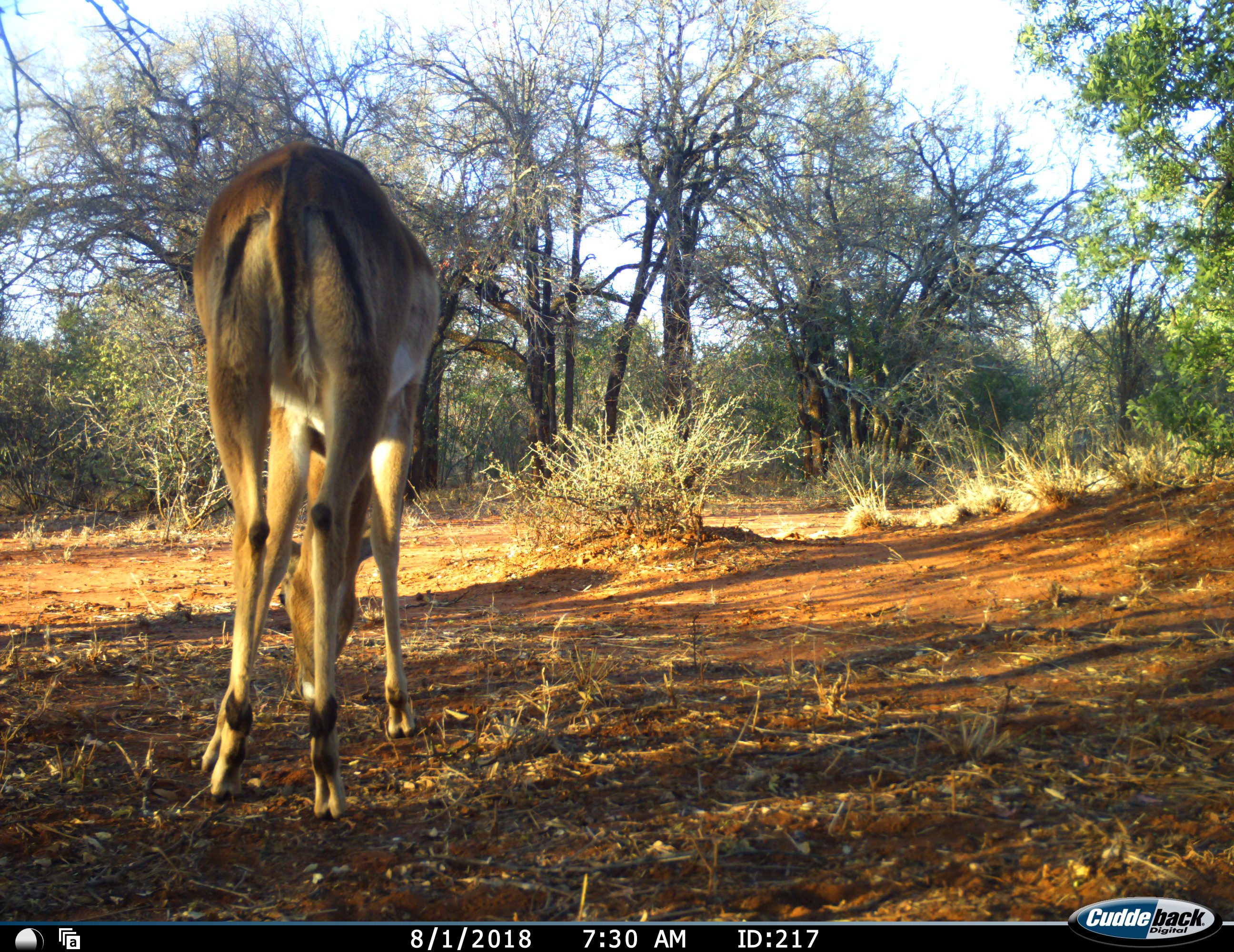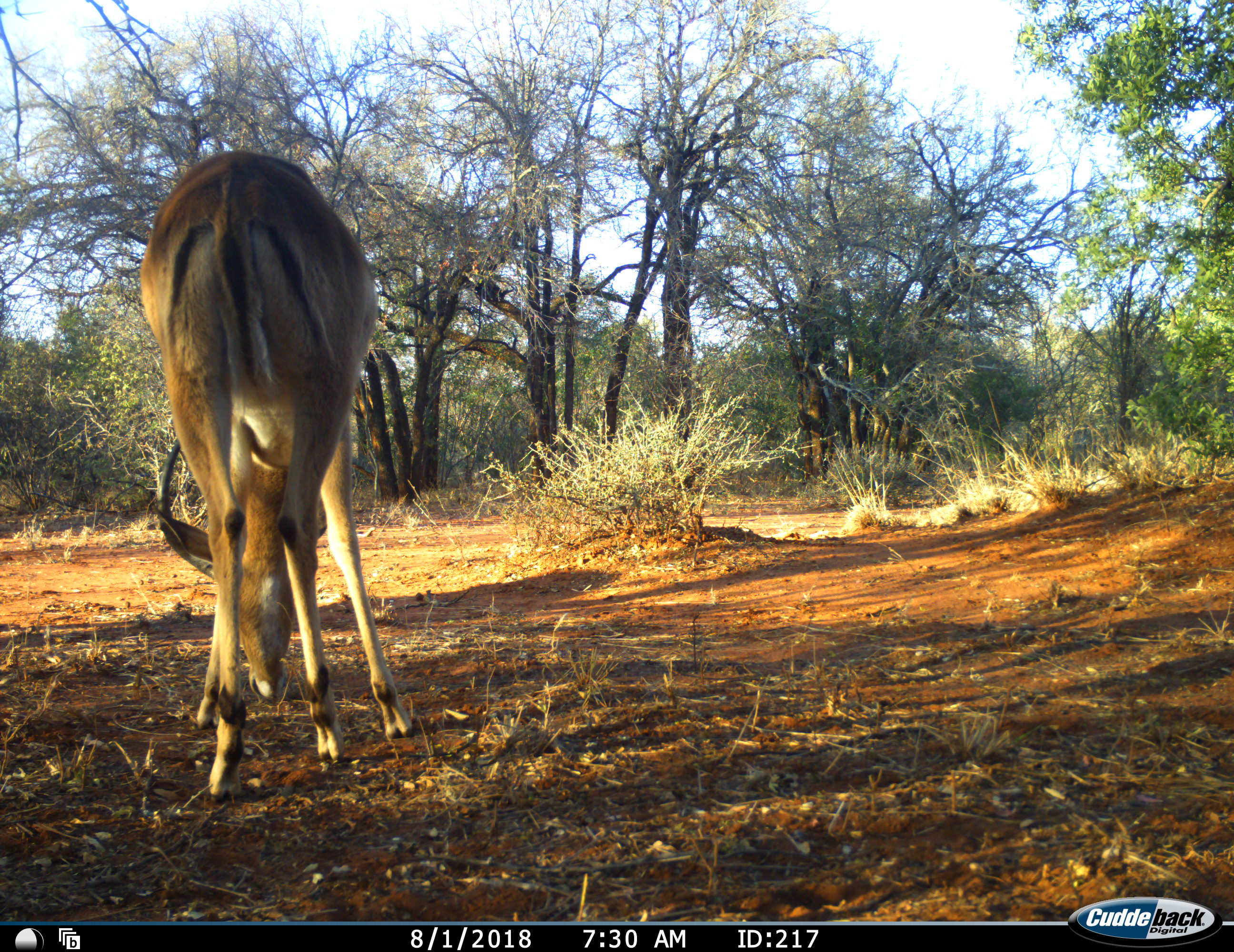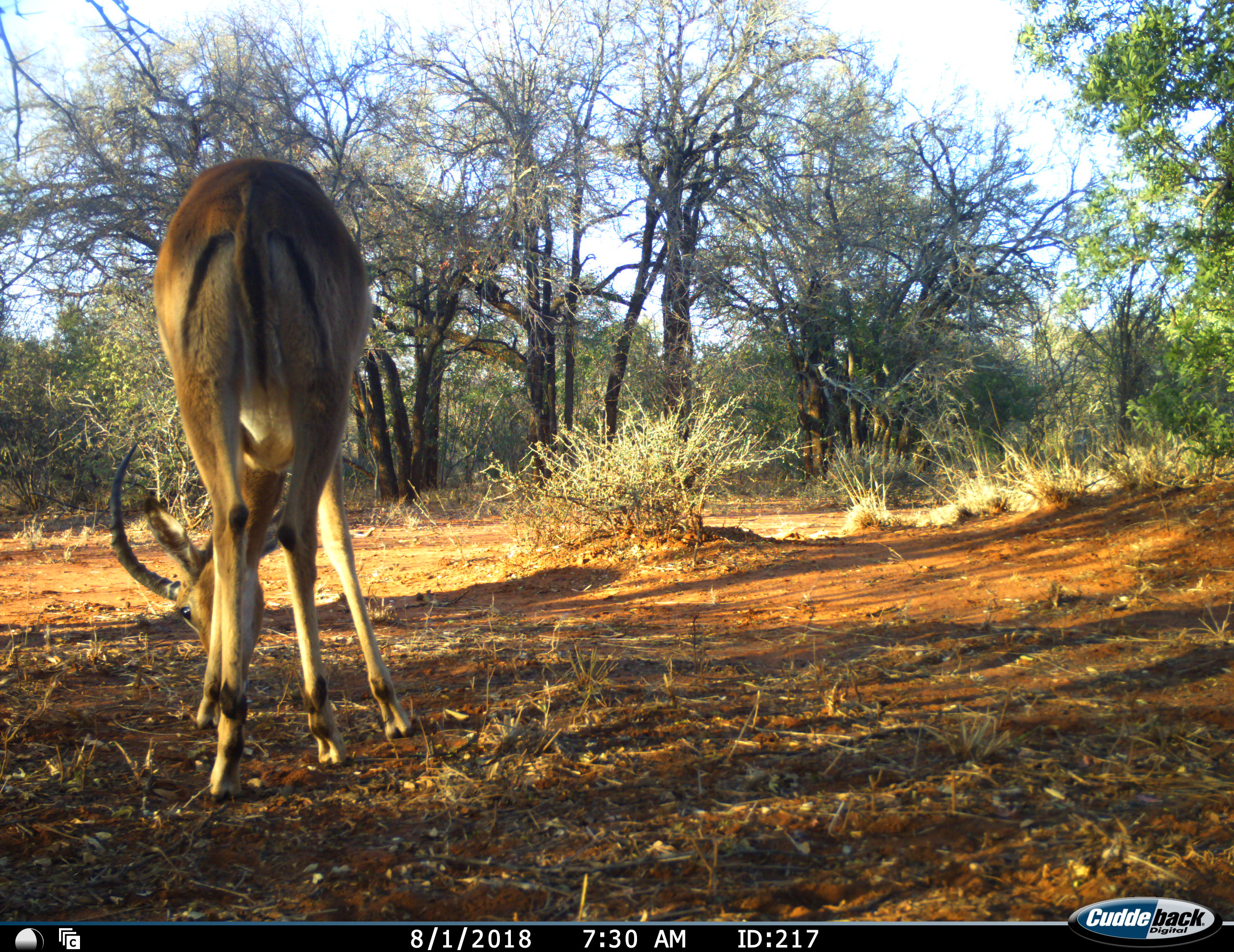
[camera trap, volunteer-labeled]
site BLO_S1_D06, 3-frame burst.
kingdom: Animalia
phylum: Chordata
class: Mammalia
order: Artiodactyla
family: Bovidae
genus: Aepyceros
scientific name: Aepyceros melampus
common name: impala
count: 1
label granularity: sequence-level